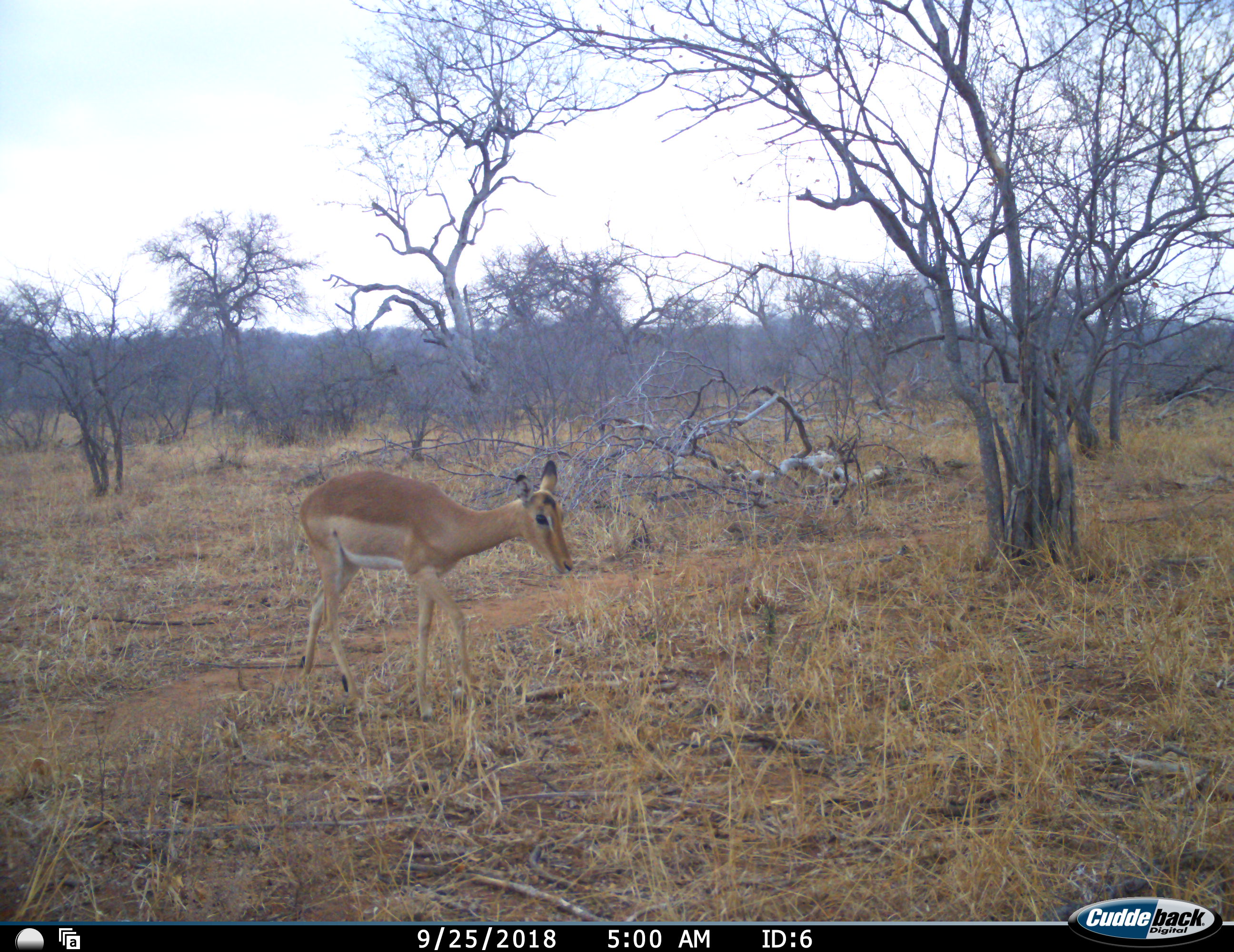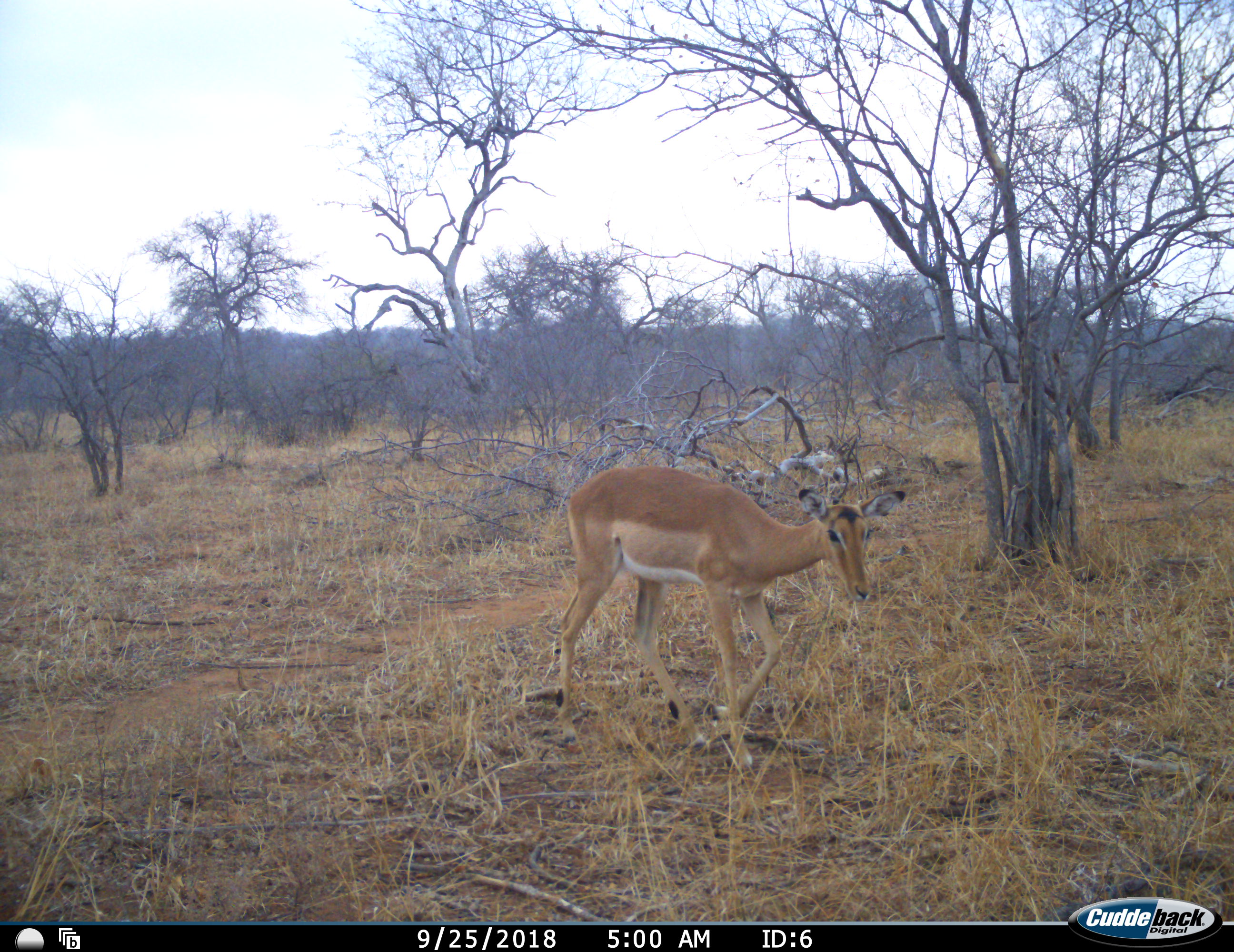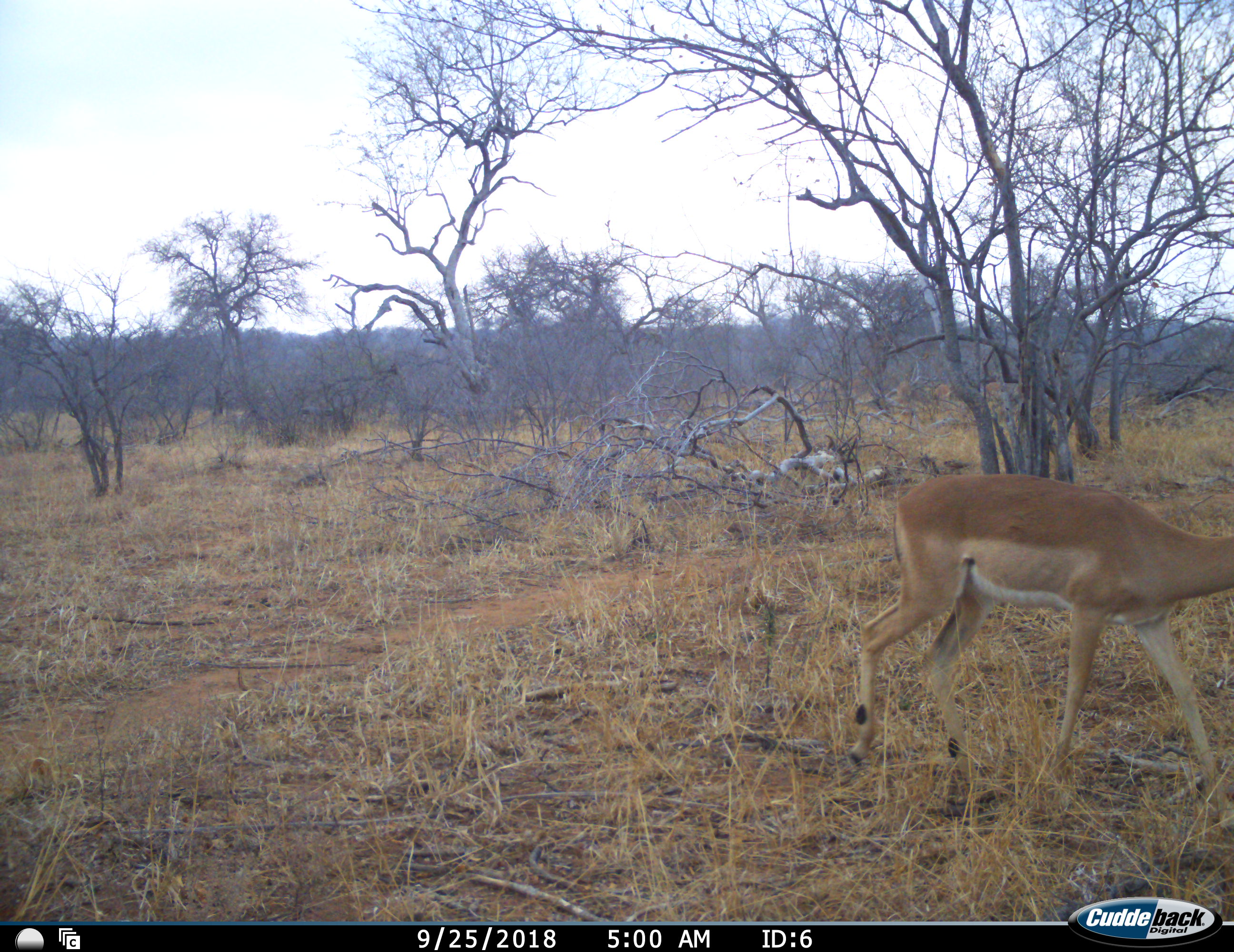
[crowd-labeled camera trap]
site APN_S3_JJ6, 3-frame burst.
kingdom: Animalia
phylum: Chordata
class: Mammalia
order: Artiodactyla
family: Bovidae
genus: Aepyceros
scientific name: Aepyceros melampus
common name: impala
Impala (Aepyceros melampus), count 1. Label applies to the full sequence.